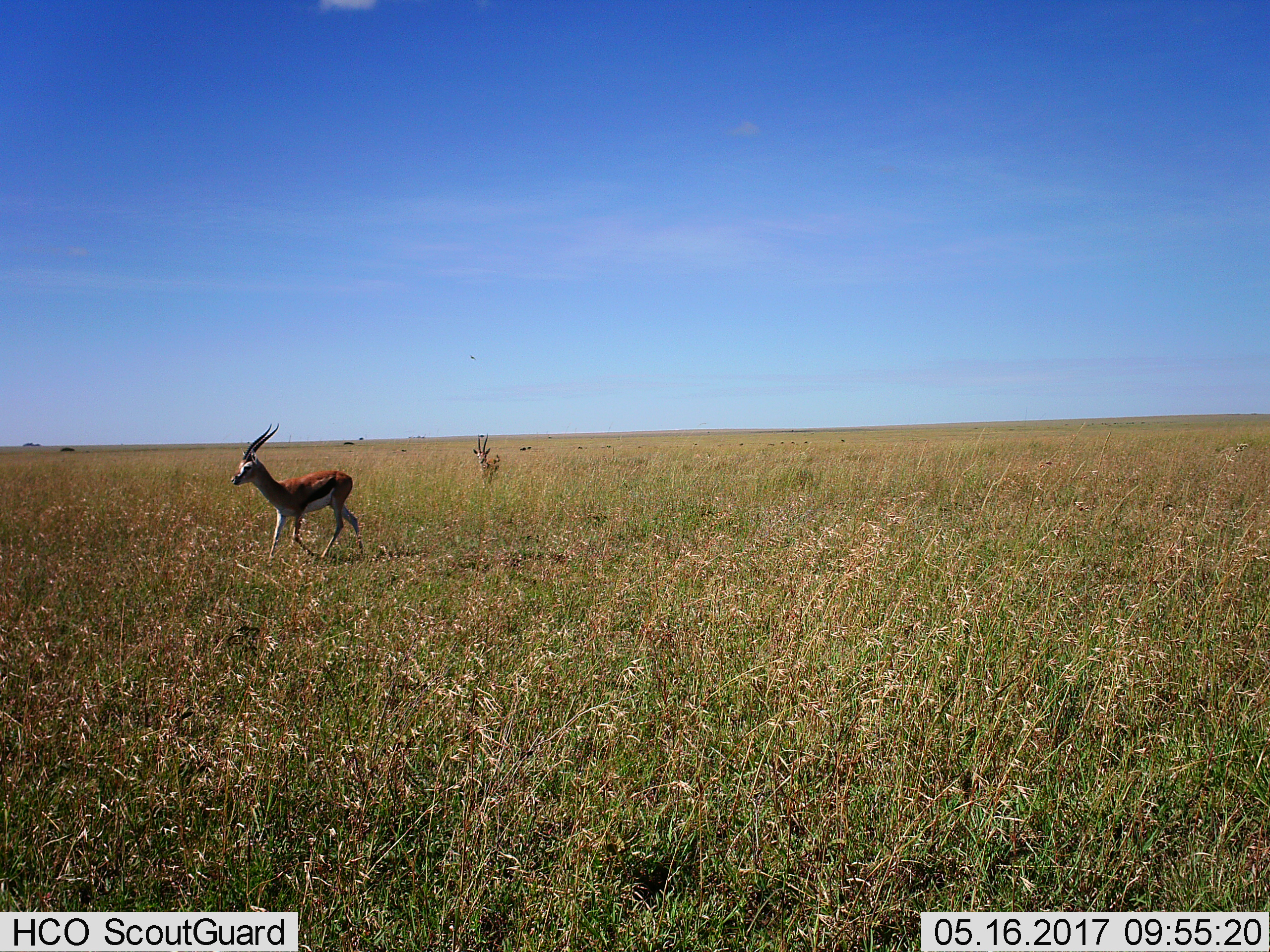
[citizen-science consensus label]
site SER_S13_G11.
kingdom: Animalia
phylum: Chordata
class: Mammalia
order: Artiodactyla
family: Bovidae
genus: Eudorcas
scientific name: Eudorcas thomsonii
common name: thomson's gazelle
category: gazellethomsons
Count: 2.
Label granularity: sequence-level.